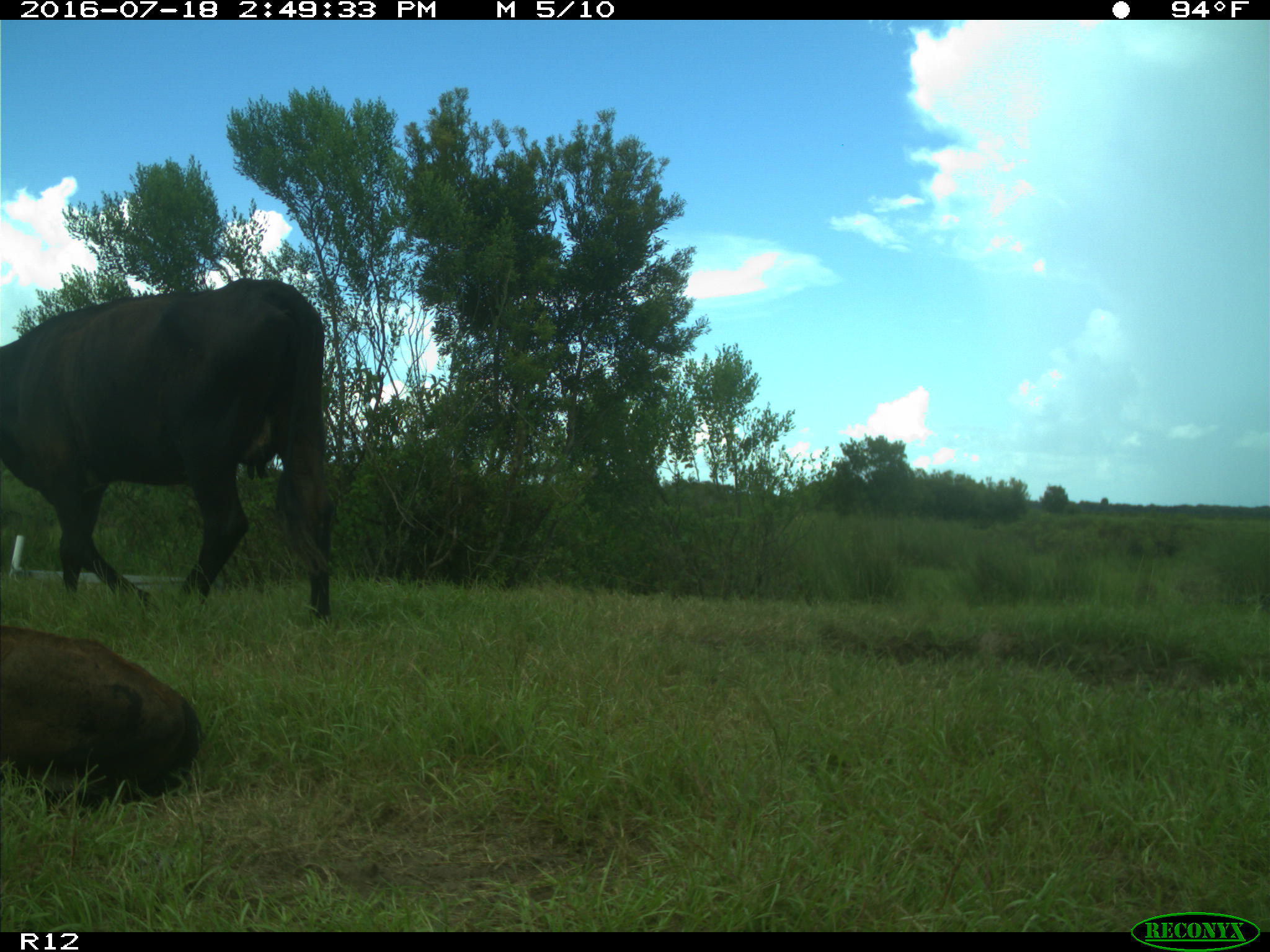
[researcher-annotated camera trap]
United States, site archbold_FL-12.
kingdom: Animalia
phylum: Chordata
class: Mammalia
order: Artiodactyla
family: Bovidae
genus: Bos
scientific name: Bos taurus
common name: domestic cow